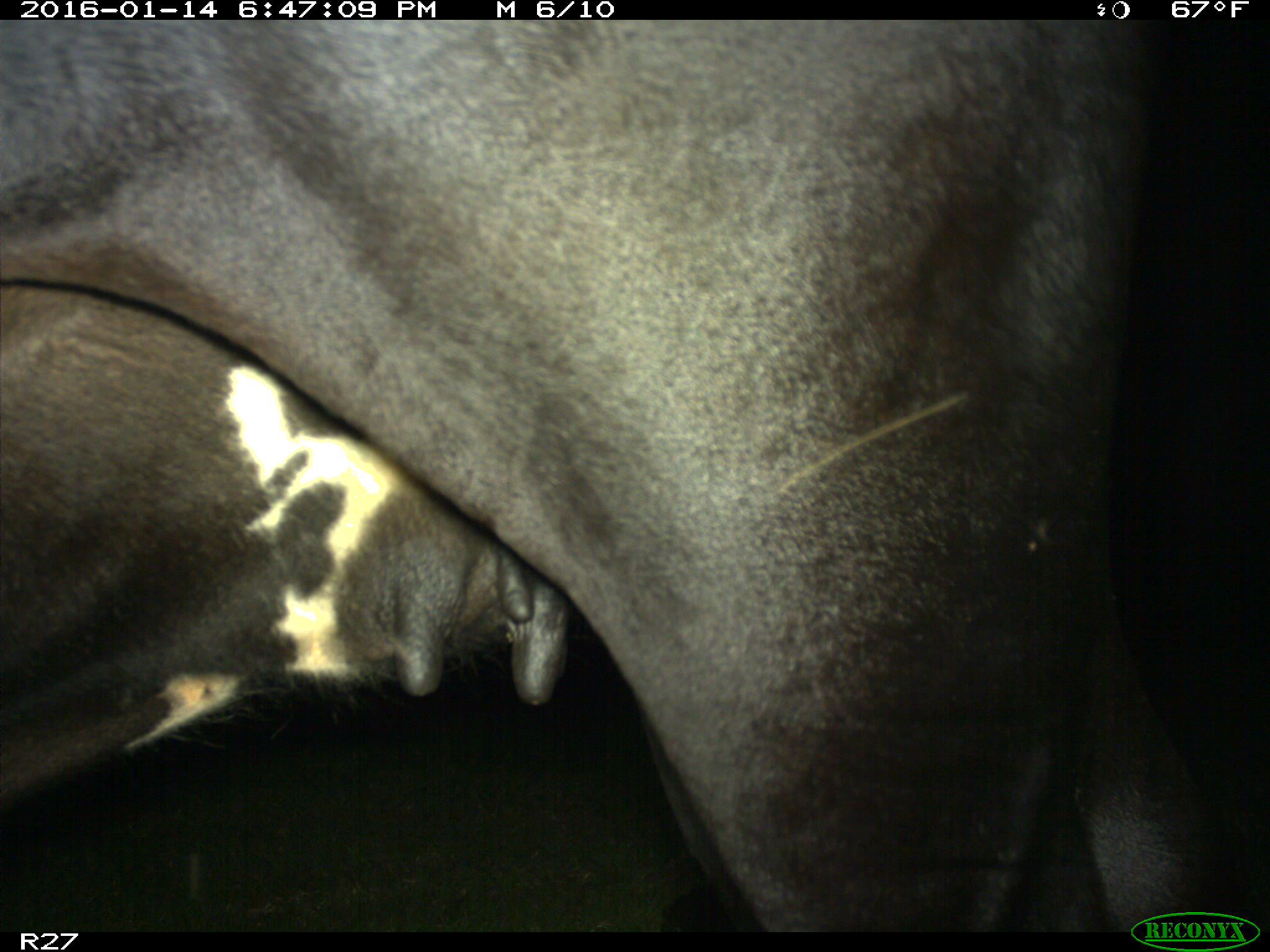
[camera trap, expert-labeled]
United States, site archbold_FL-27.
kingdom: Animalia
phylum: Chordata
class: Mammalia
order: Artiodactyla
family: Bovidae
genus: Bos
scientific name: Bos taurus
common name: domestic cow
Bos taurus (domestic cow).